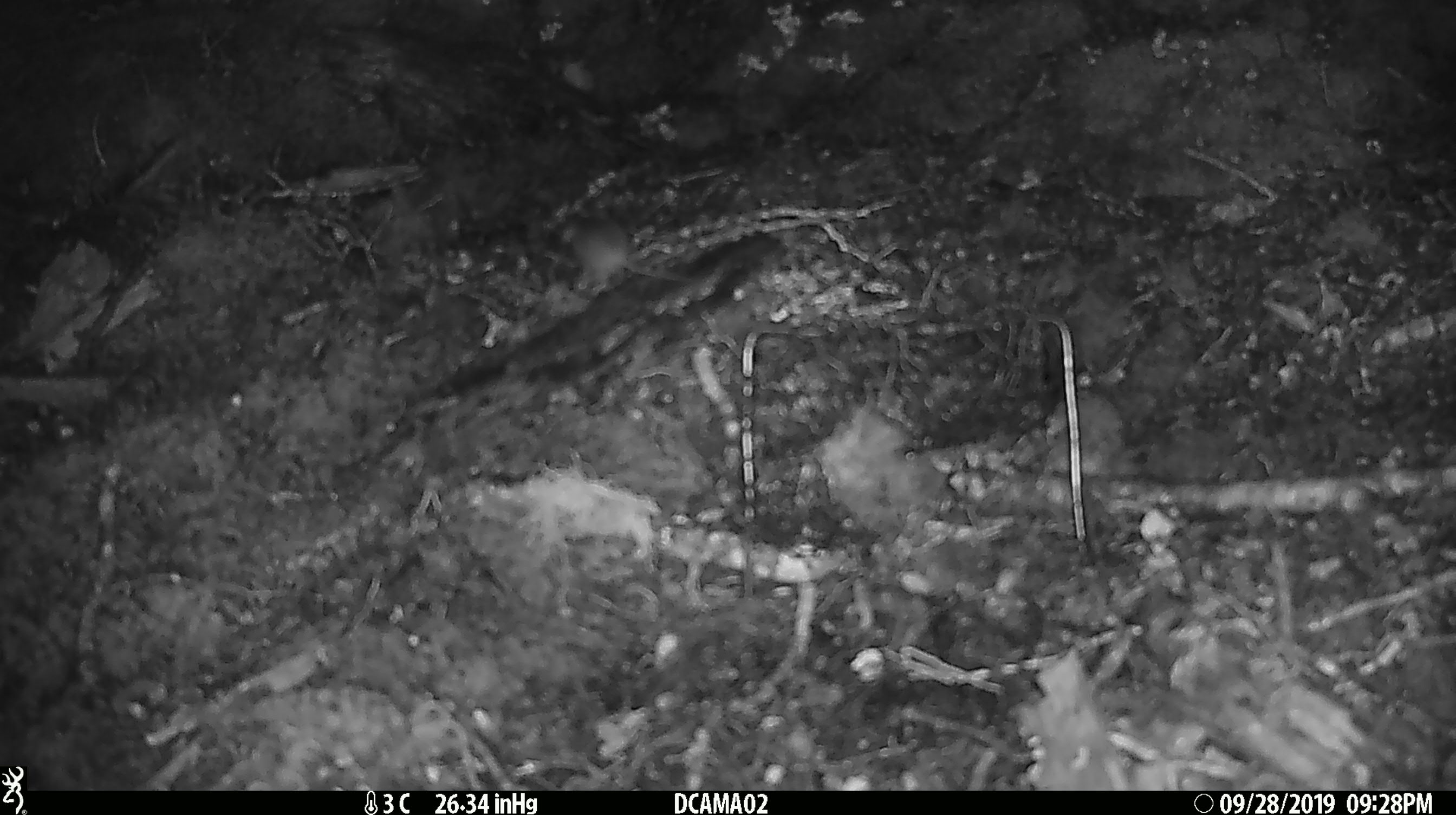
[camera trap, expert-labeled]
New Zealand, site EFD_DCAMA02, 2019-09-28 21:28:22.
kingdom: Animalia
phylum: Chordata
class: Mammalia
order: Rodentia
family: Muridae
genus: Mus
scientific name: Mus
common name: mouse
Mouse (Mus).